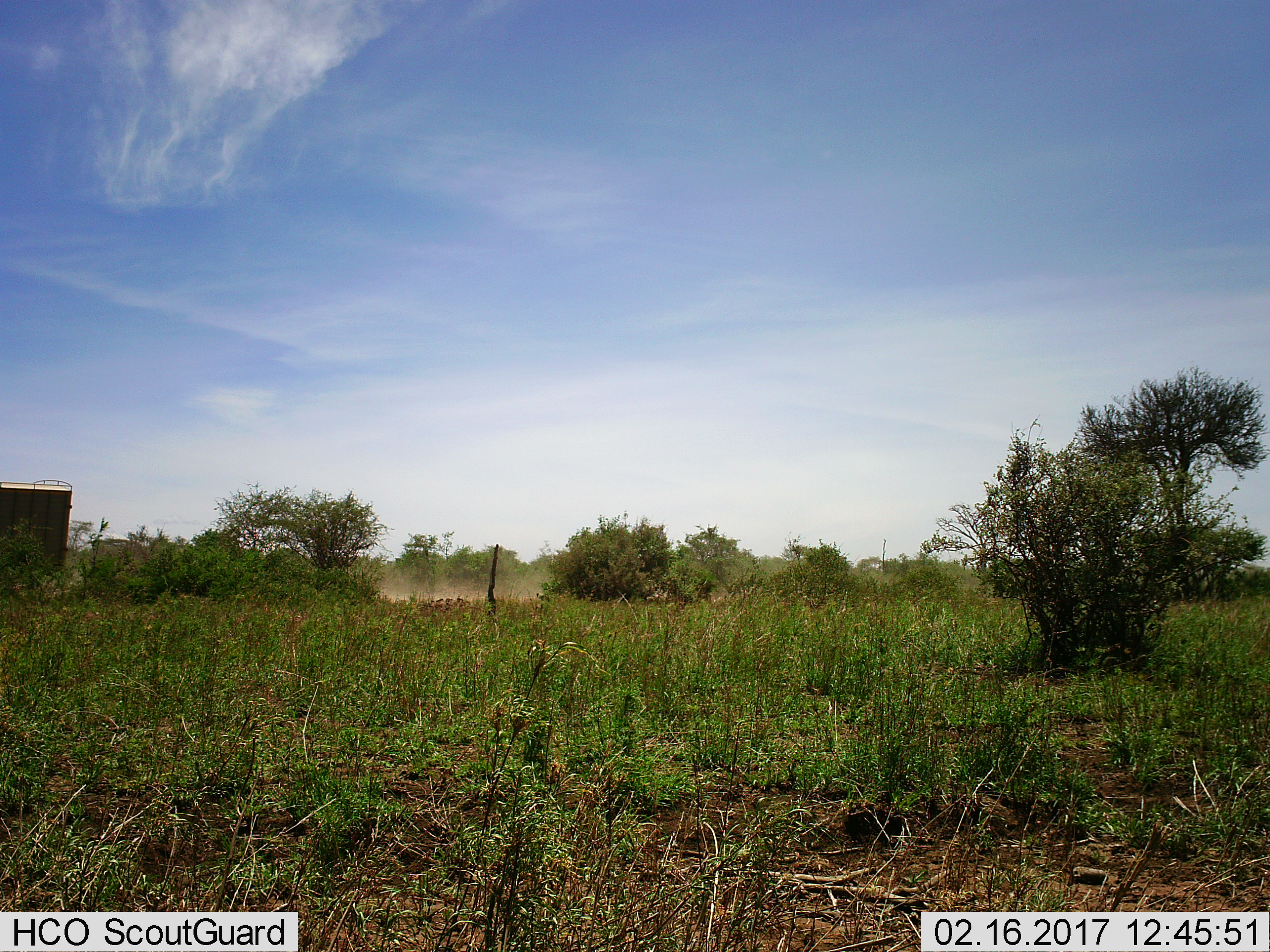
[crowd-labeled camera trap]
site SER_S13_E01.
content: unidentified animal